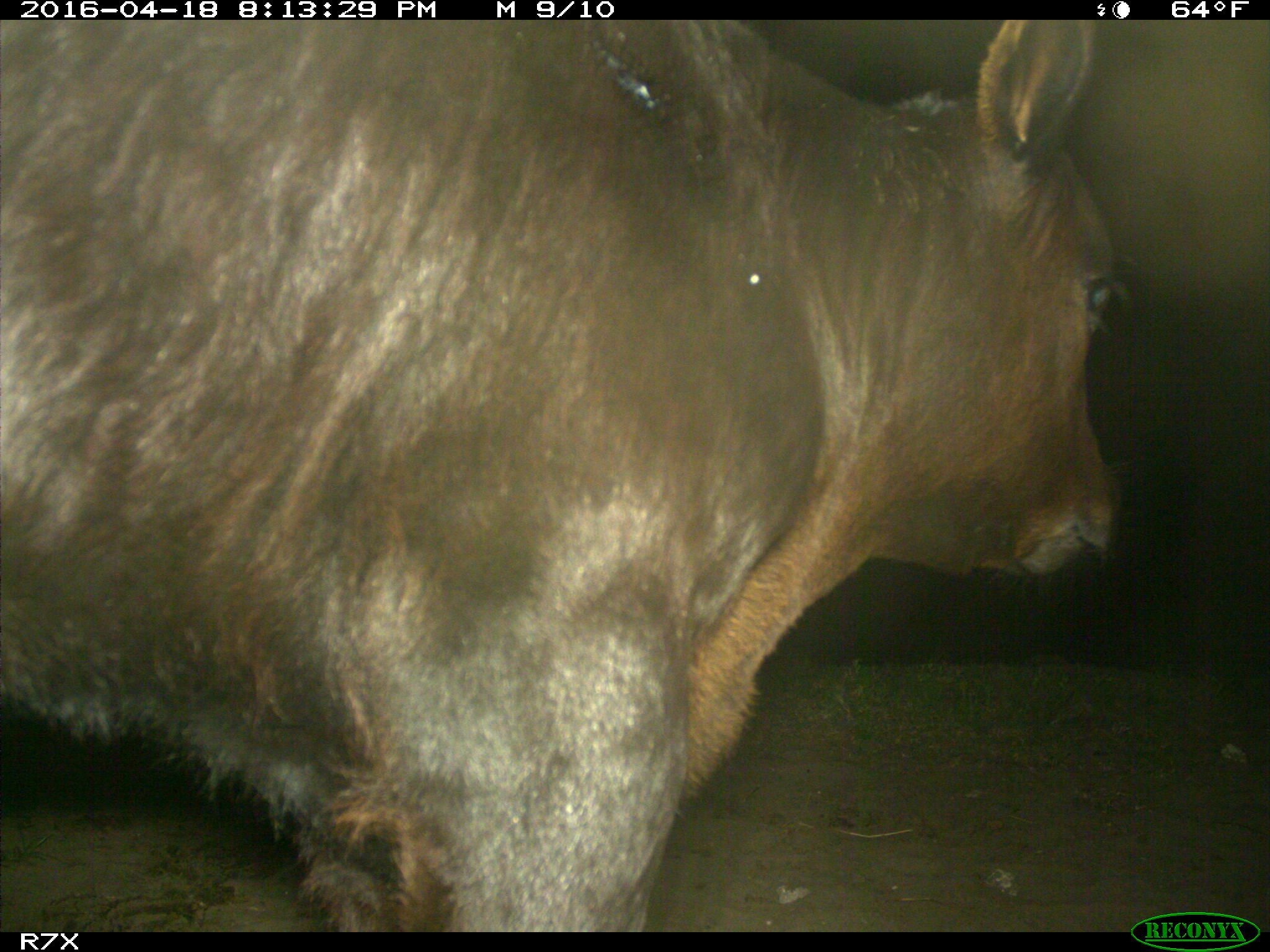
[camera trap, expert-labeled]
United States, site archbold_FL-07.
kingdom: Animalia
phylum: Chordata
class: Mammalia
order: Artiodactyla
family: Bovidae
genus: Bos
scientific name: Bos taurus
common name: domestic cow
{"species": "Bos taurus (domestic cow)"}